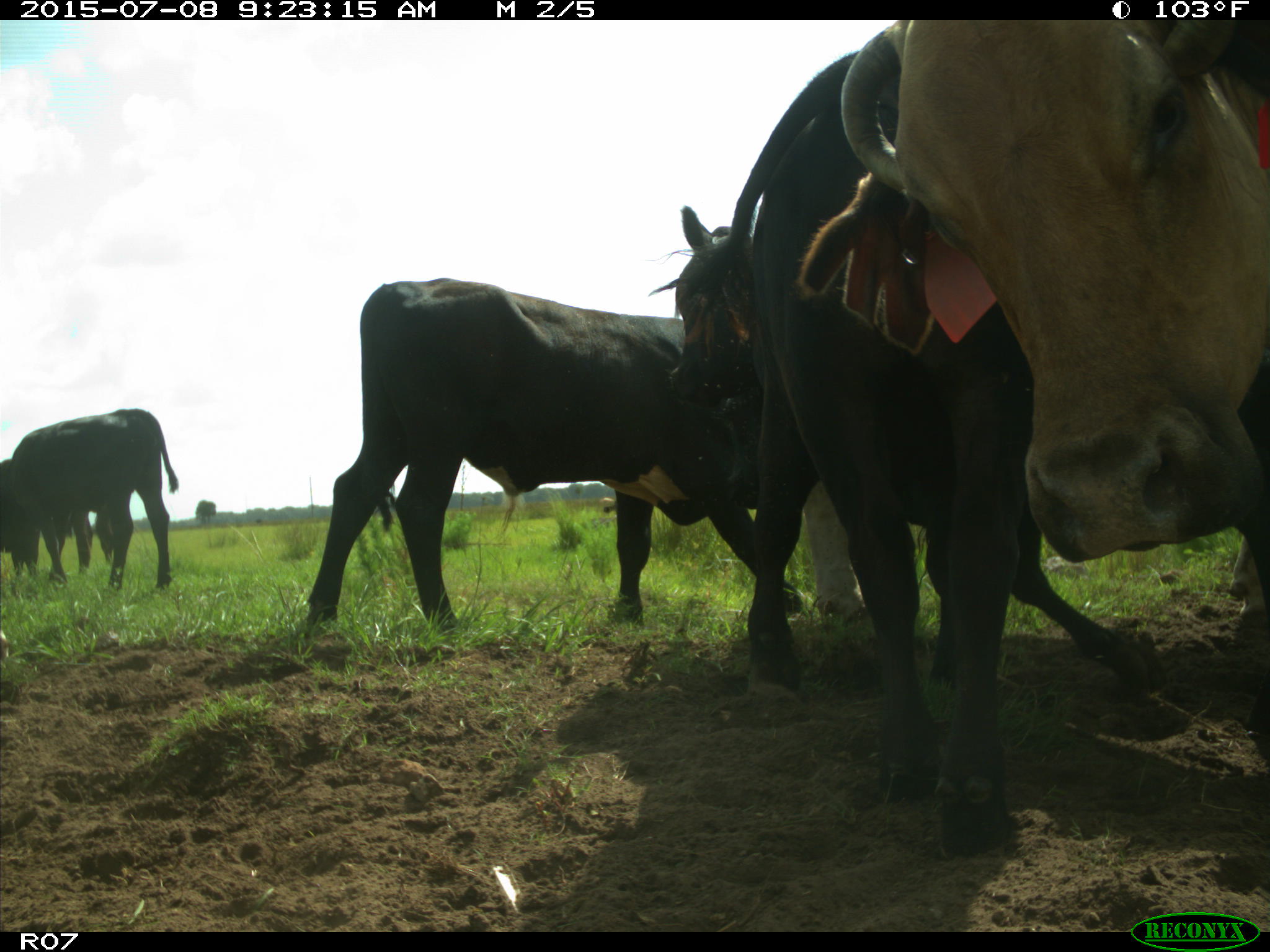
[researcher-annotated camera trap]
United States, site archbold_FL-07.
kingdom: Animalia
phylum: Chordata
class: Mammalia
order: Artiodactyla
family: Bovidae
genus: Bos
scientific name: Bos taurus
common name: domestic cow